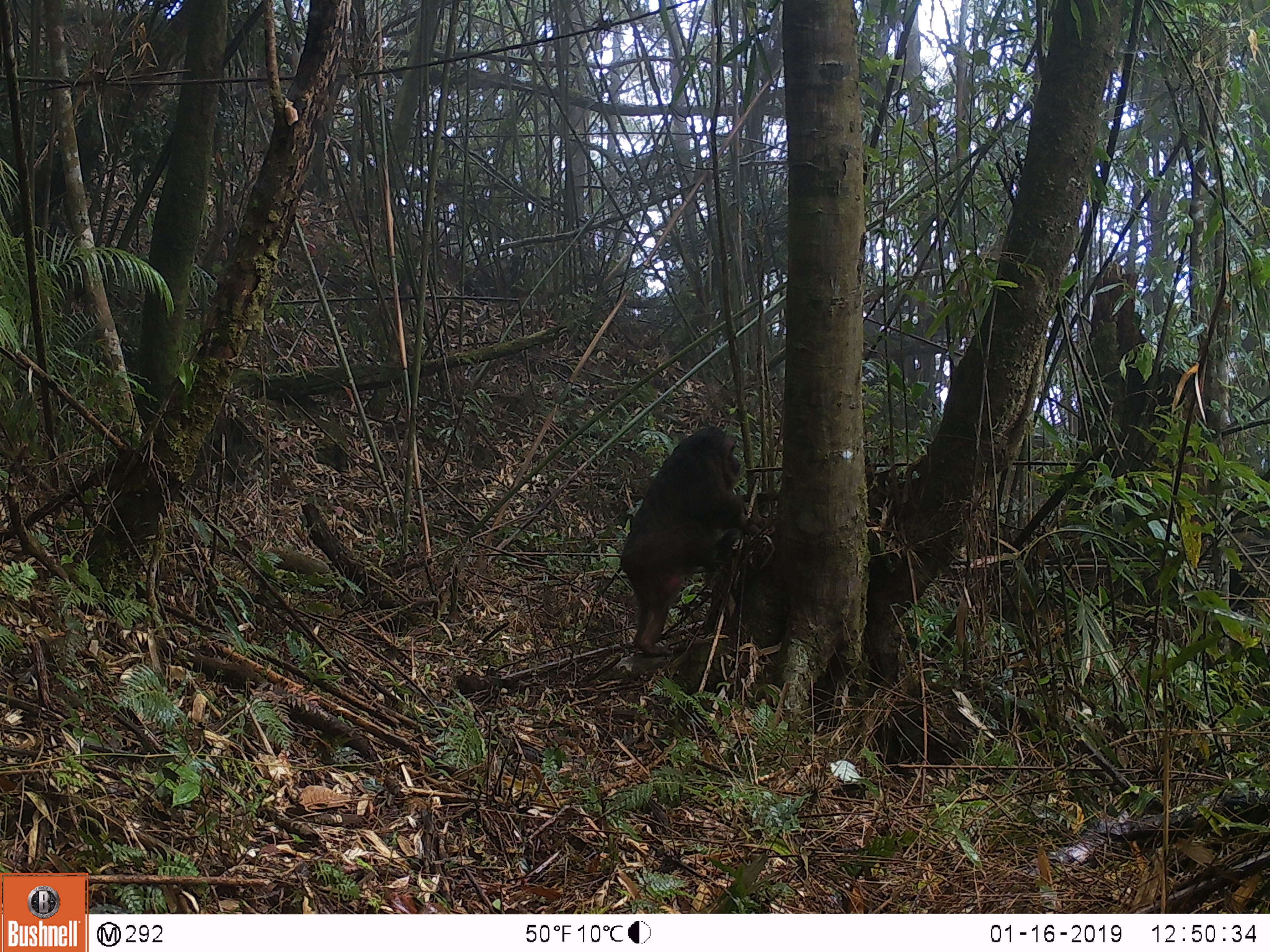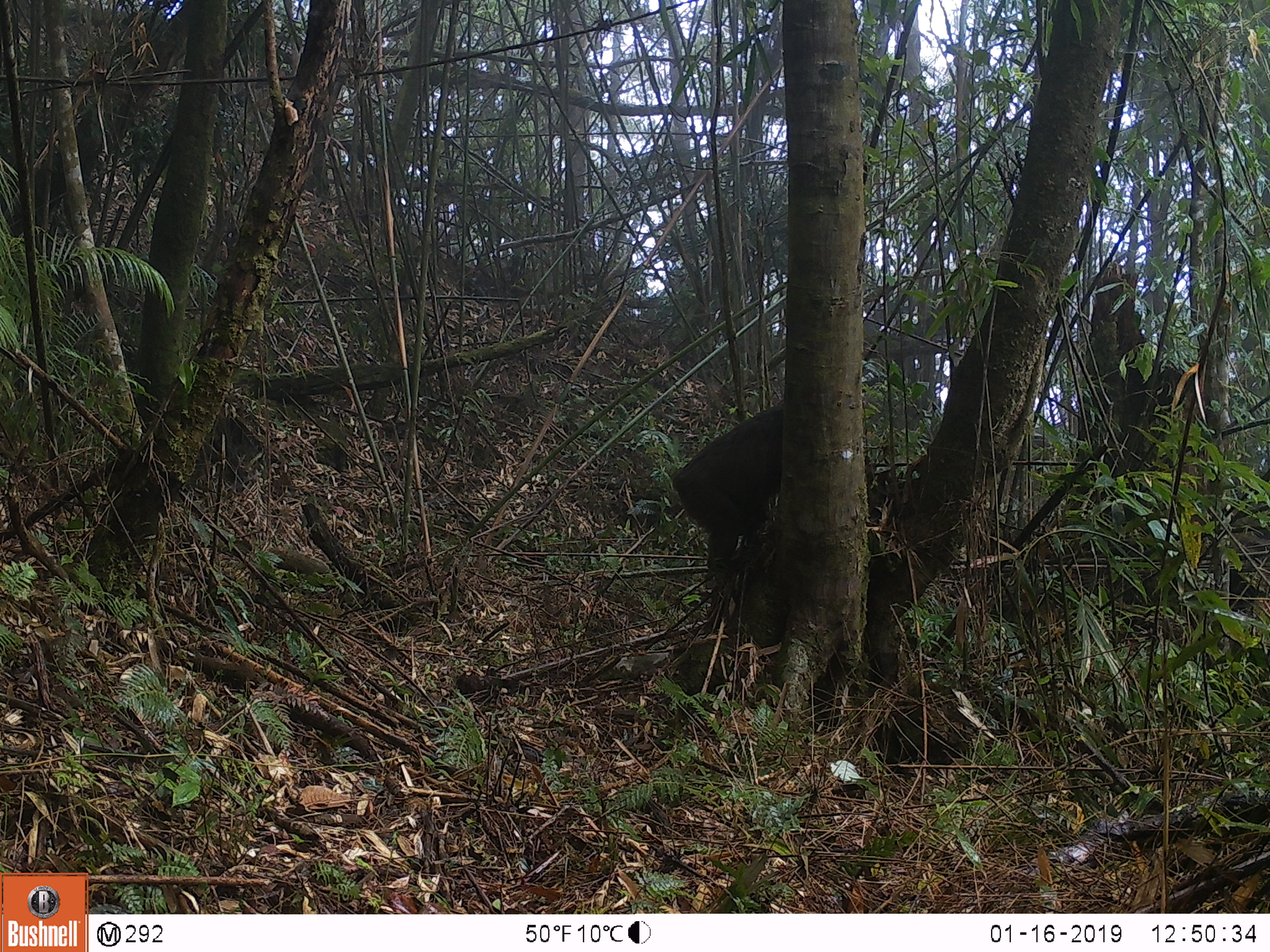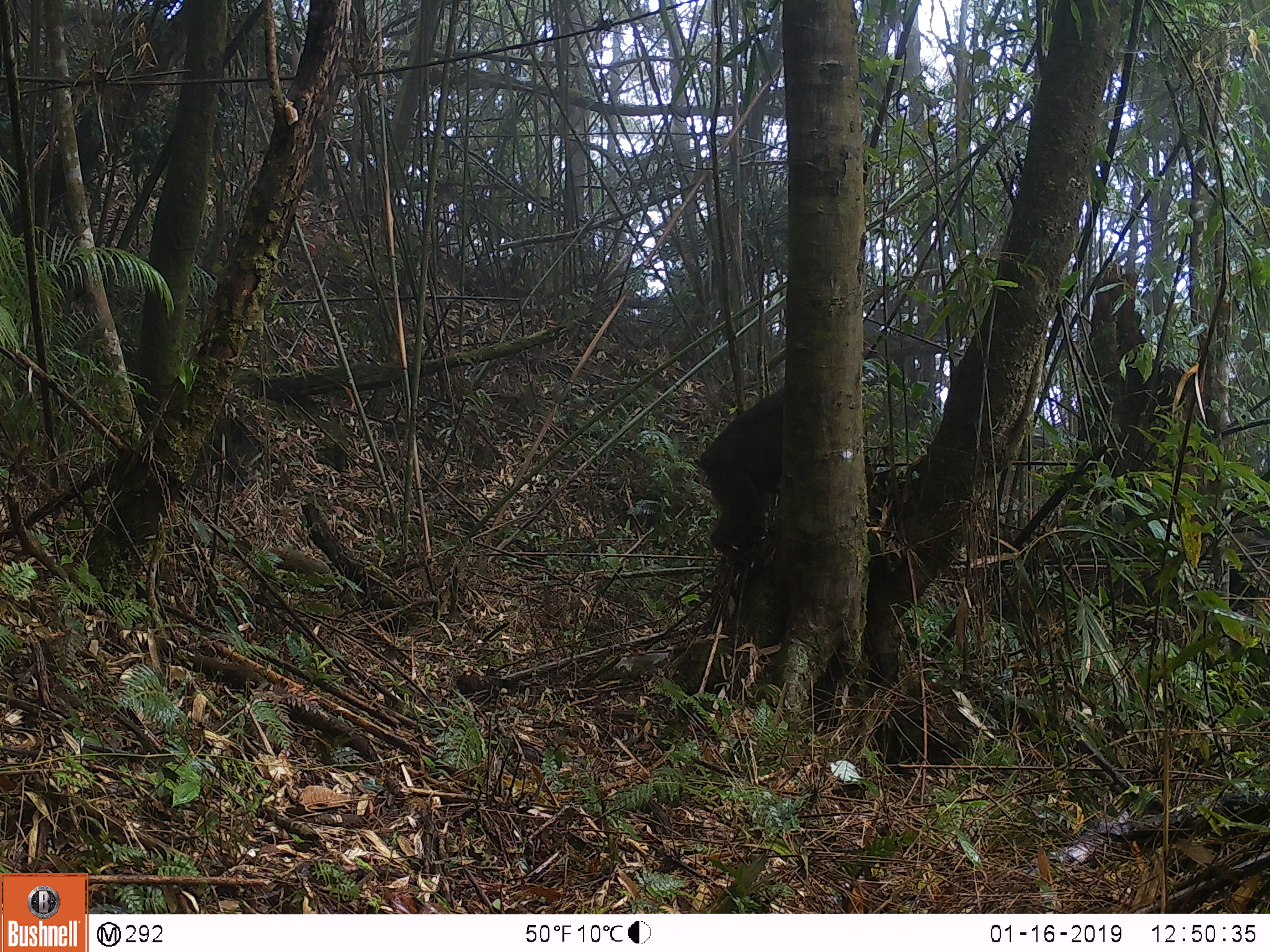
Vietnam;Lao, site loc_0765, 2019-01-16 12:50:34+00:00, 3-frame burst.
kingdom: Animalia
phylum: Chordata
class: Mammalia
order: Primates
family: Cercopithecidae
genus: Macaca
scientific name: Macaca arctoides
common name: stump-tailed macaque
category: stump tailed macaque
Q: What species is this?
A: Stump tailed macaque (stump-tailed macaque) (Macaca arctoides).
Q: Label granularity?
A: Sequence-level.